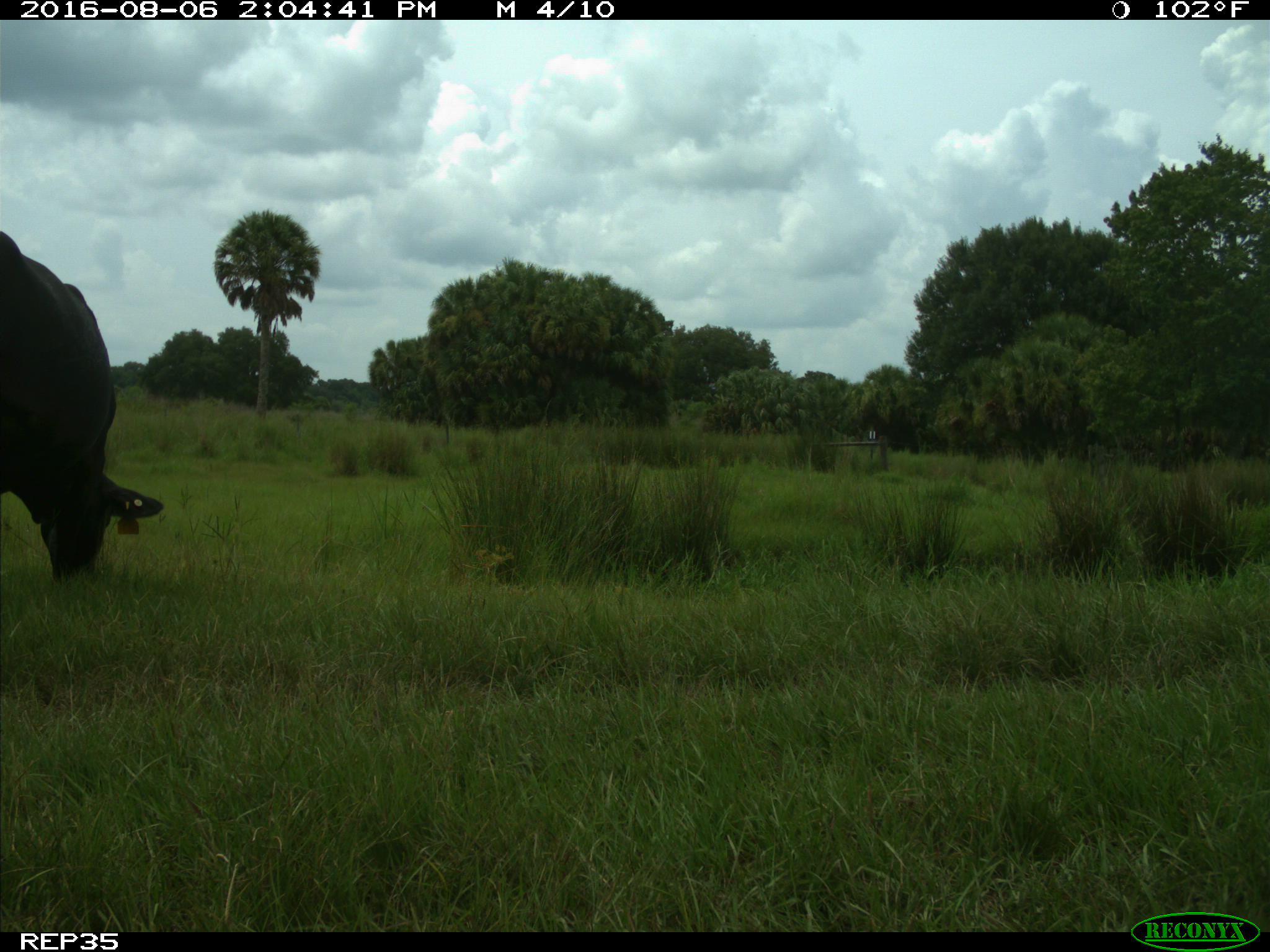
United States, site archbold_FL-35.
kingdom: Animalia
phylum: Chordata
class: Mammalia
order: Artiodactyla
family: Bovidae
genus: Bos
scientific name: Bos taurus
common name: domestic cow